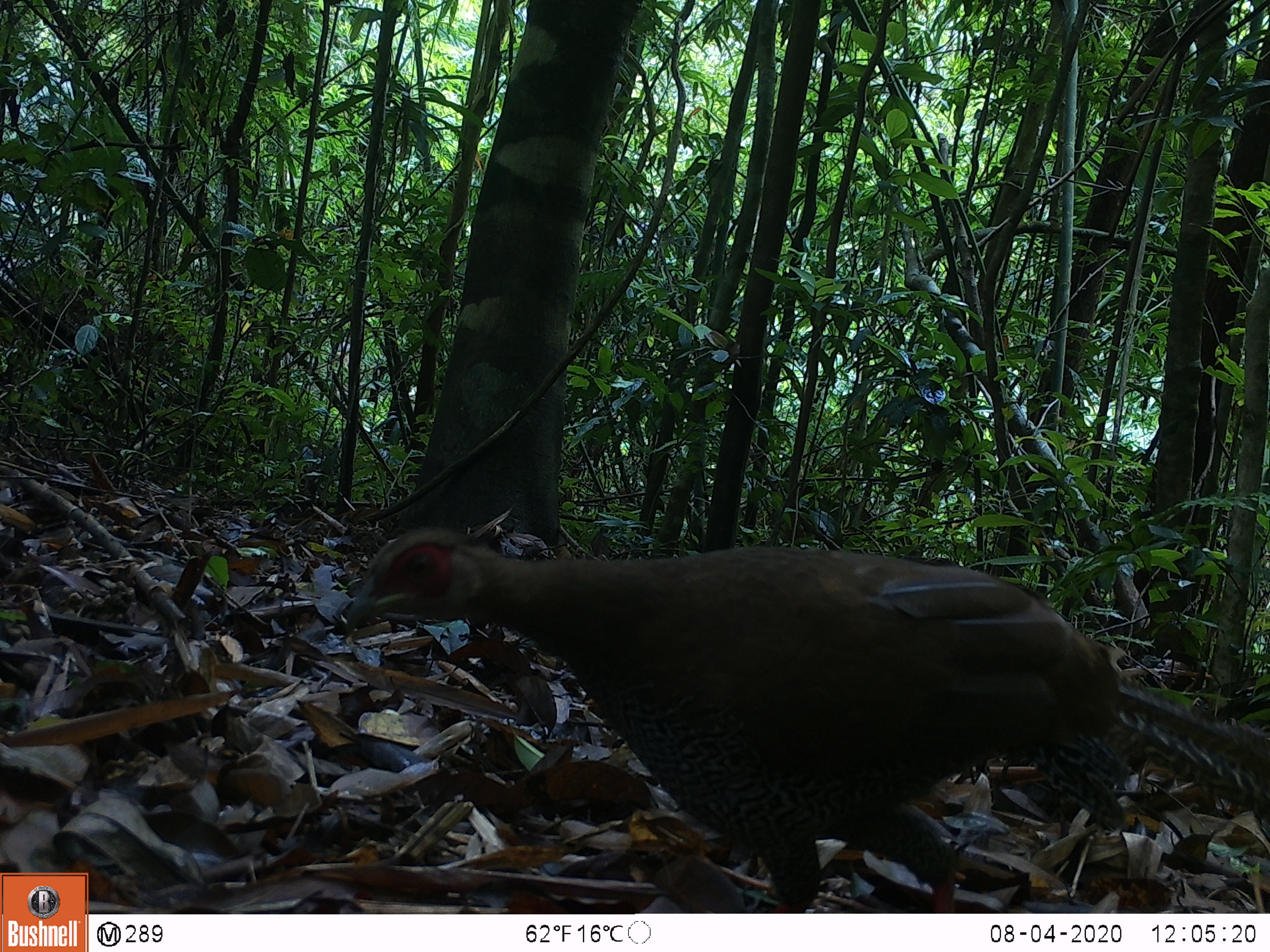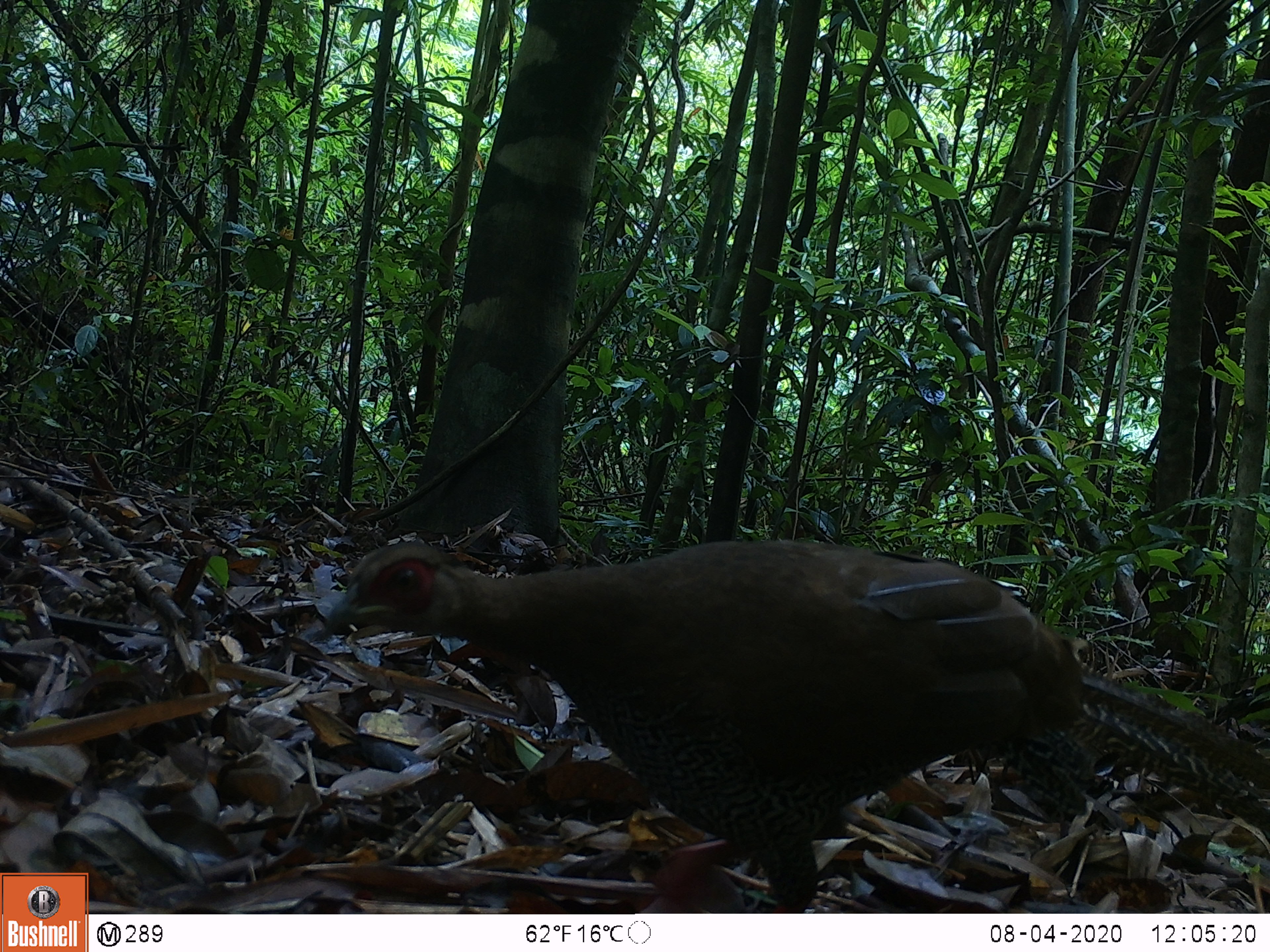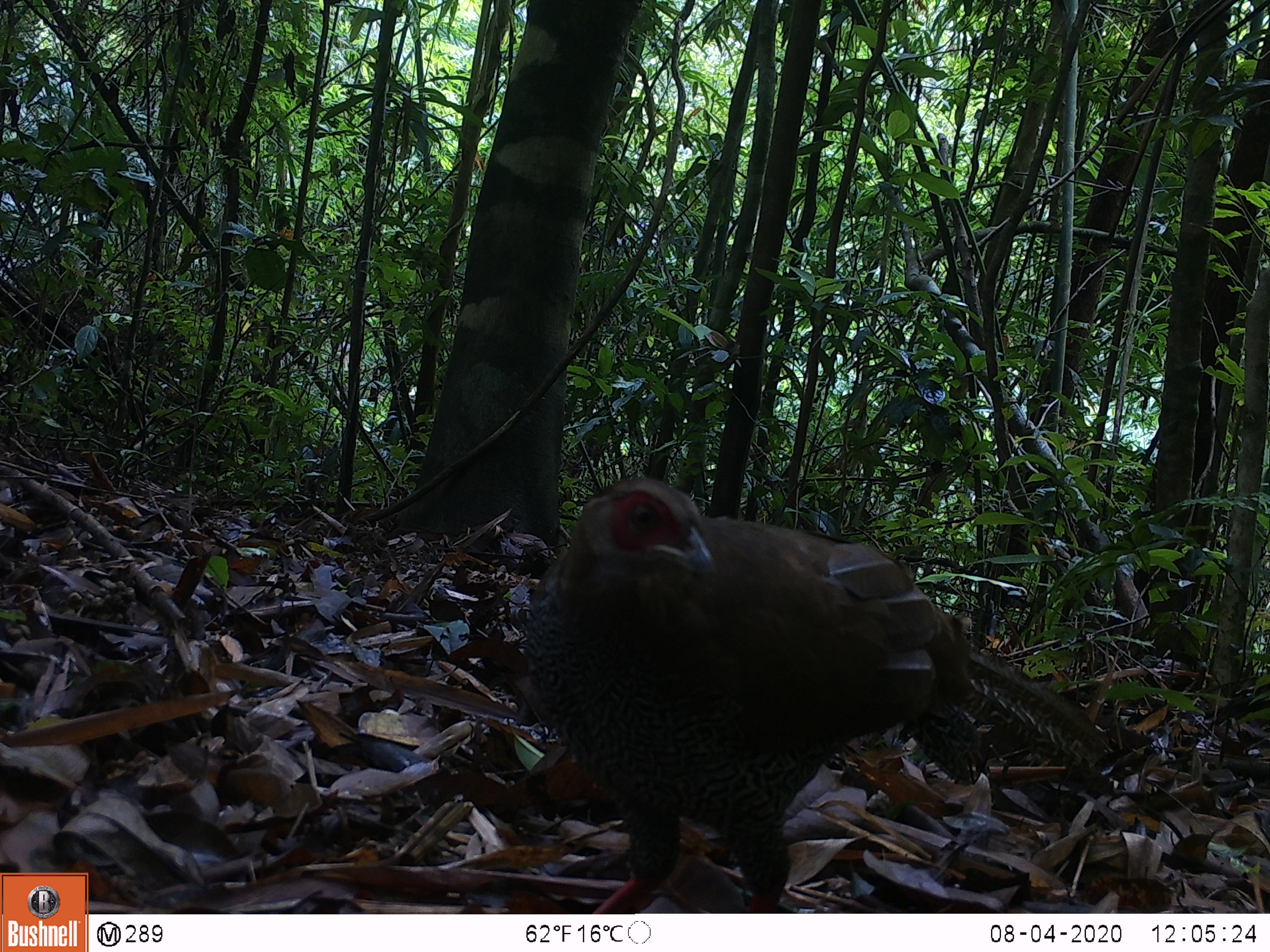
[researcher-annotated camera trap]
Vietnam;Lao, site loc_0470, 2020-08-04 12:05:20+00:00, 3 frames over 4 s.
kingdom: Animalia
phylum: Chordata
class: Aves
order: Galliformes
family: Phasianidae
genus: Lophura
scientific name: Lophura nycthemera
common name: silver pheasant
Silver pheasant (Lophura nycthemera). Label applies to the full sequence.